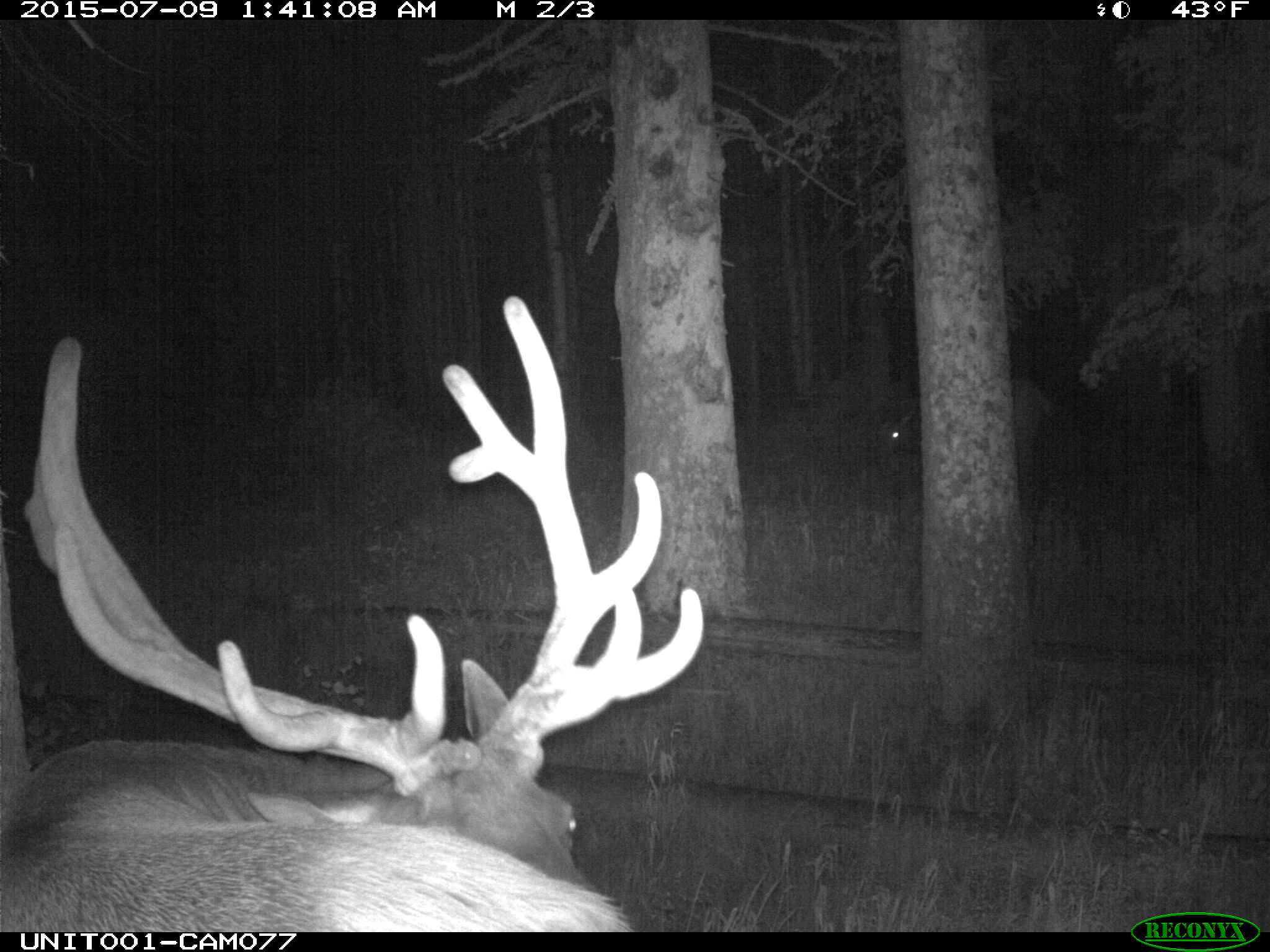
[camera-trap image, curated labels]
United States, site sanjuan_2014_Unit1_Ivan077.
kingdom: Animalia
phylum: Chordata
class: Mammalia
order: Artiodactyla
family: Cervidae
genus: Cervus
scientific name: Cervus elaphus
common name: red deer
Cervus elaphus (red deer).